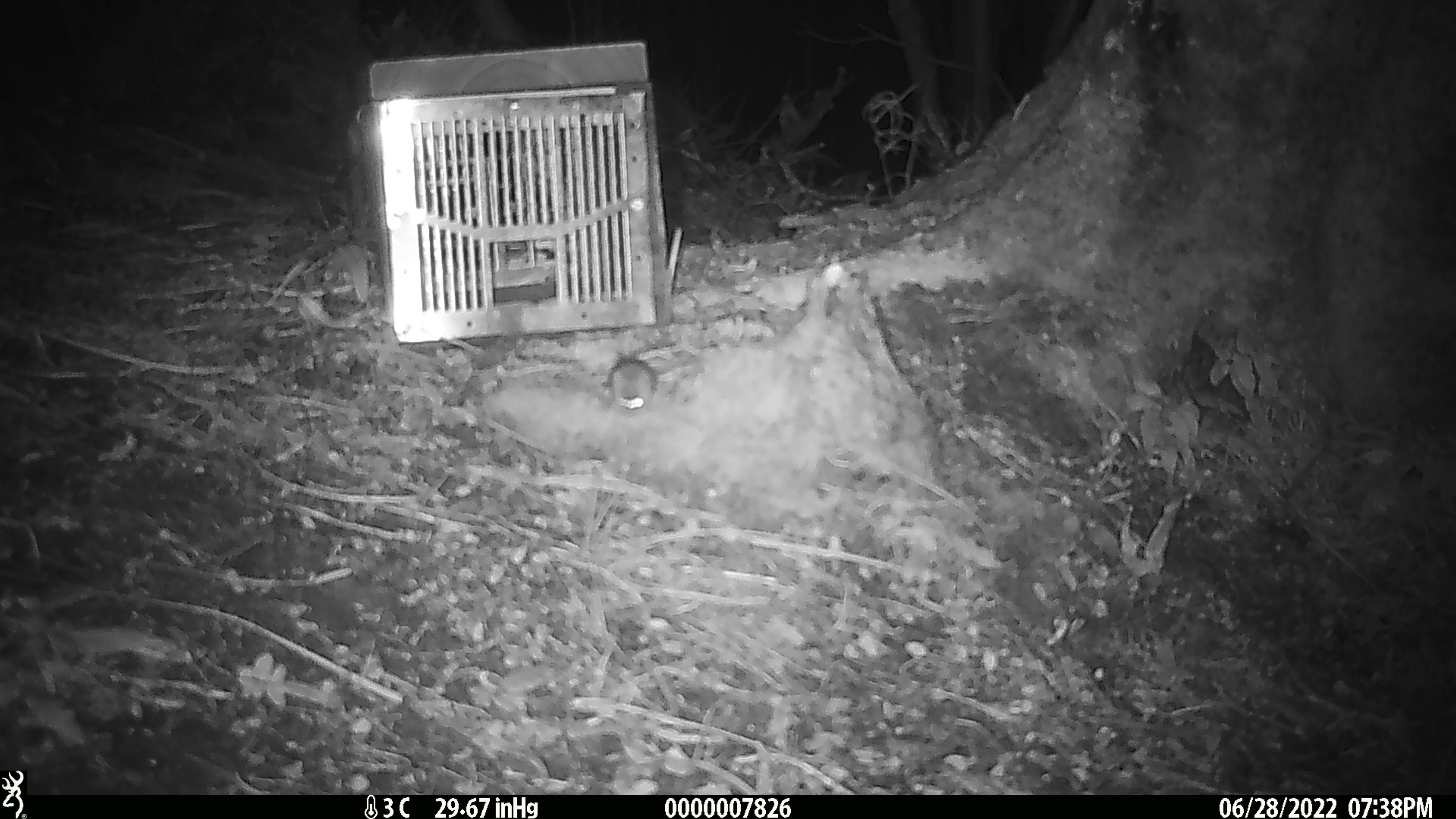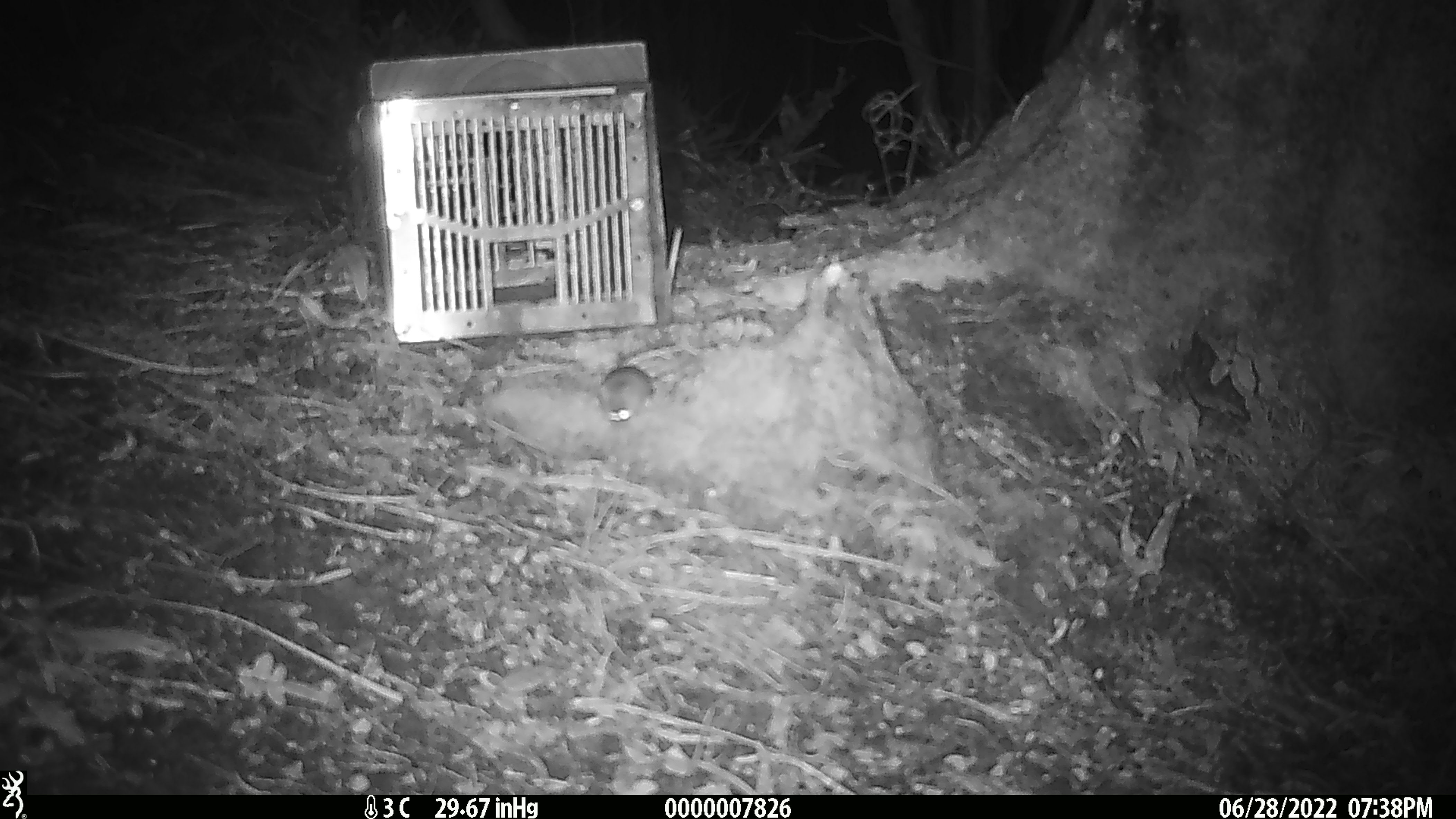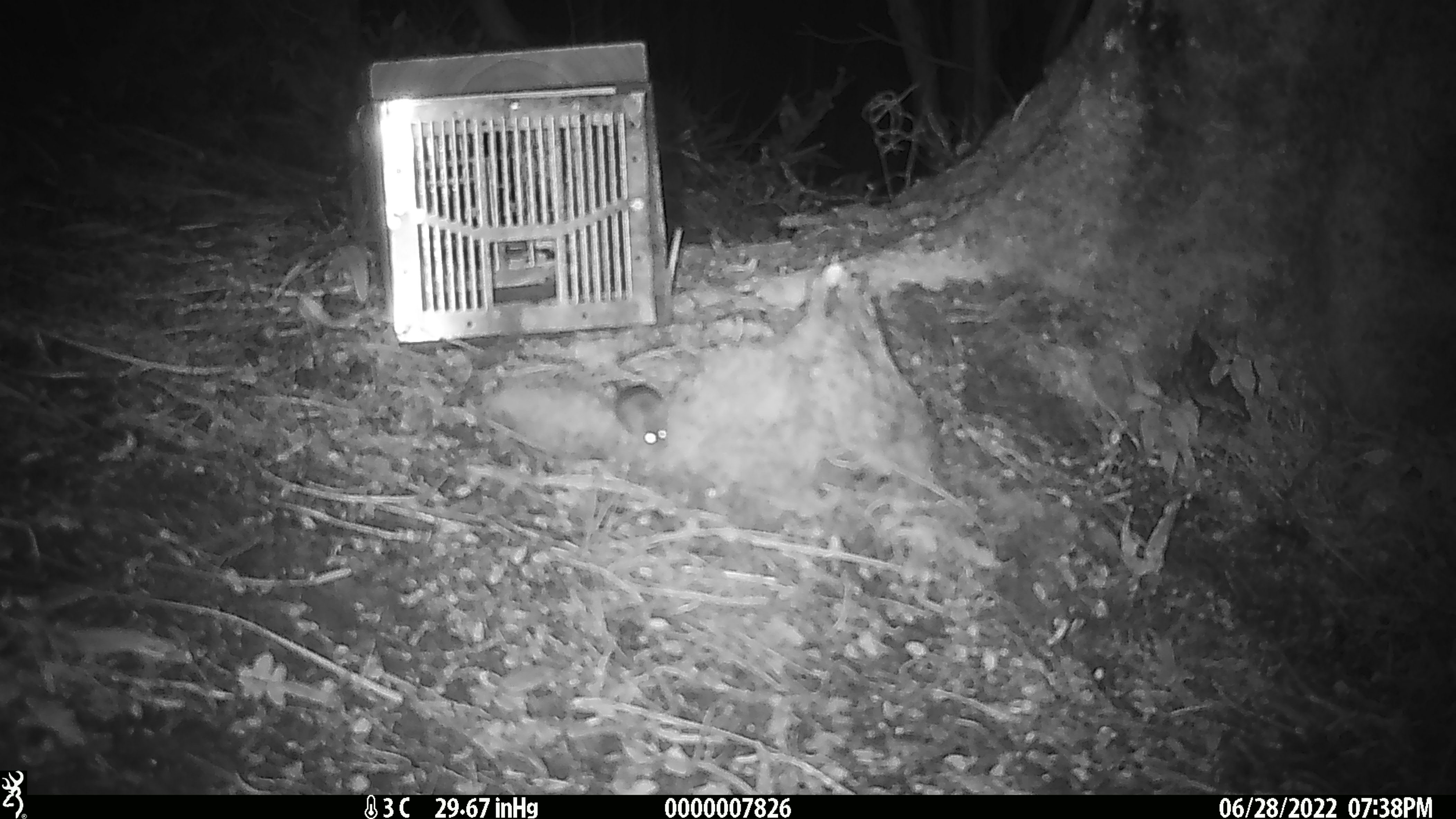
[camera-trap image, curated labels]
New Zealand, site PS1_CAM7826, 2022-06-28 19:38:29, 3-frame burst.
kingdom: Animalia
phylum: Chordata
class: Mammalia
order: Rodentia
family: Muridae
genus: Mus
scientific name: Mus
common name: mouse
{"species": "mouse (Mus)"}